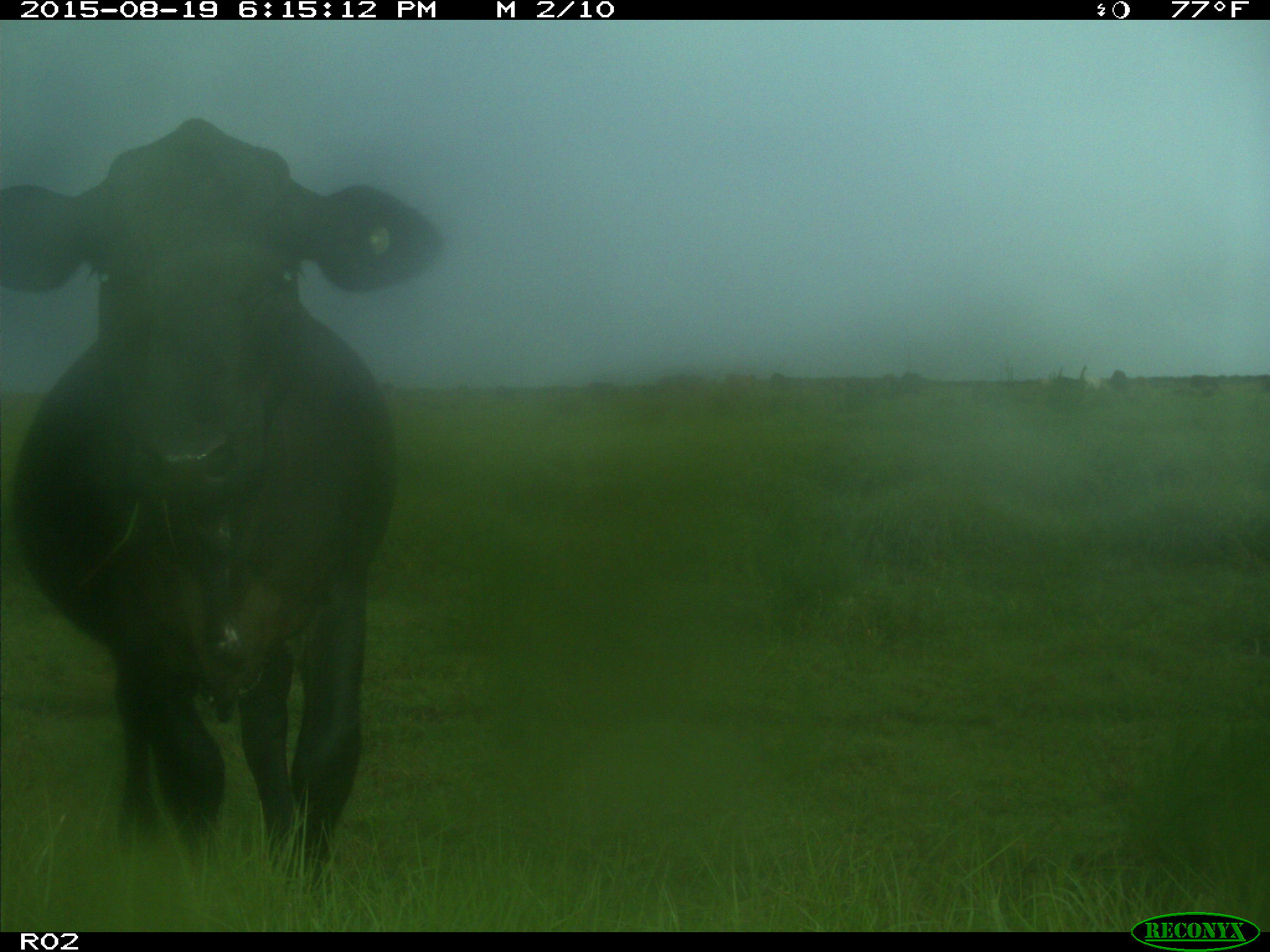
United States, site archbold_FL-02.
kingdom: Animalia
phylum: Chordata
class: Mammalia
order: Artiodactyla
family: Bovidae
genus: Bos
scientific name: Bos taurus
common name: domestic cow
Bos taurus (domestic cow).